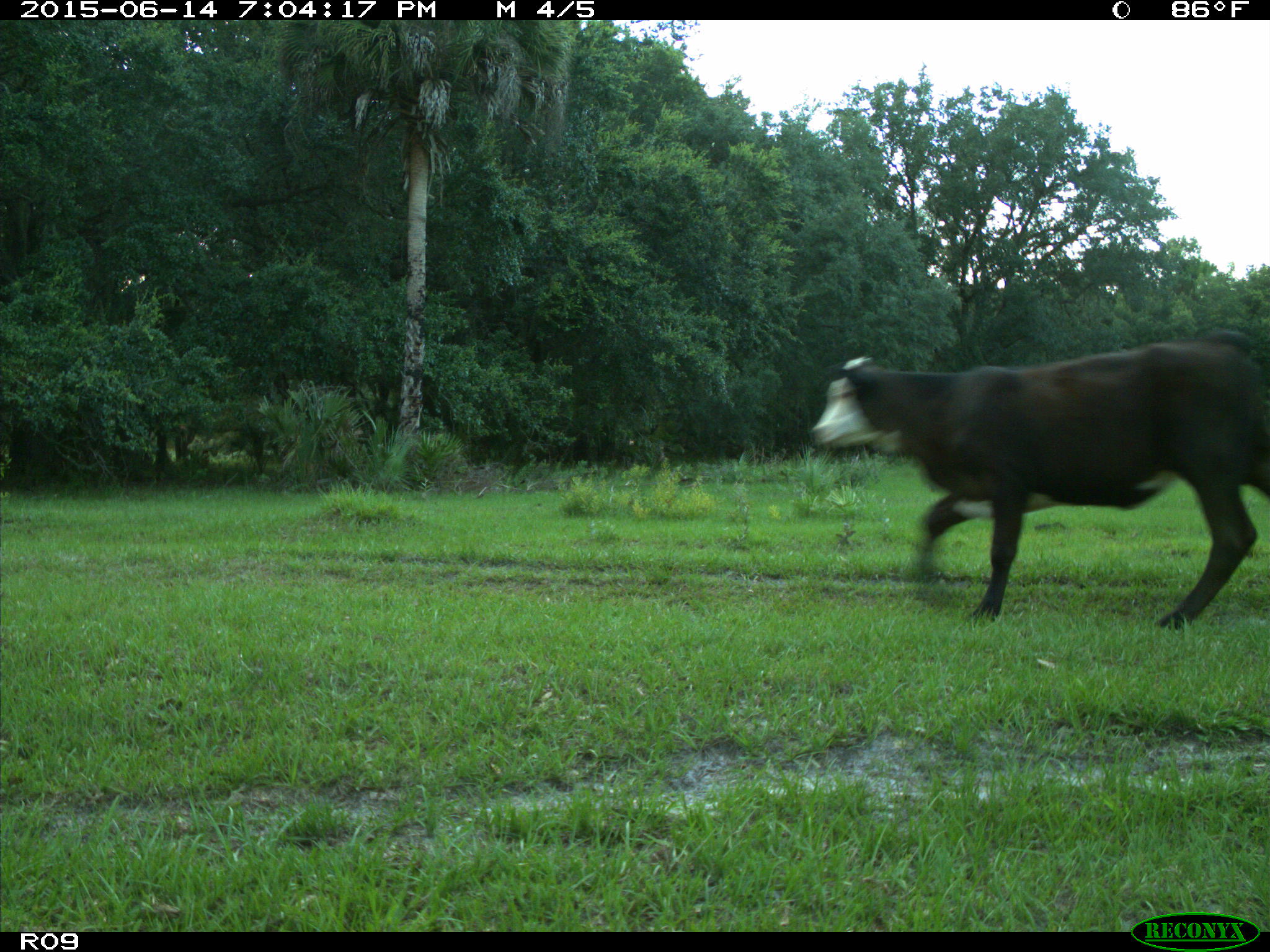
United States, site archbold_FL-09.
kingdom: Animalia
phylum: Chordata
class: Mammalia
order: Artiodactyla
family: Bovidae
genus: Bos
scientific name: Bos taurus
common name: domestic cow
Bos taurus (domestic cow).